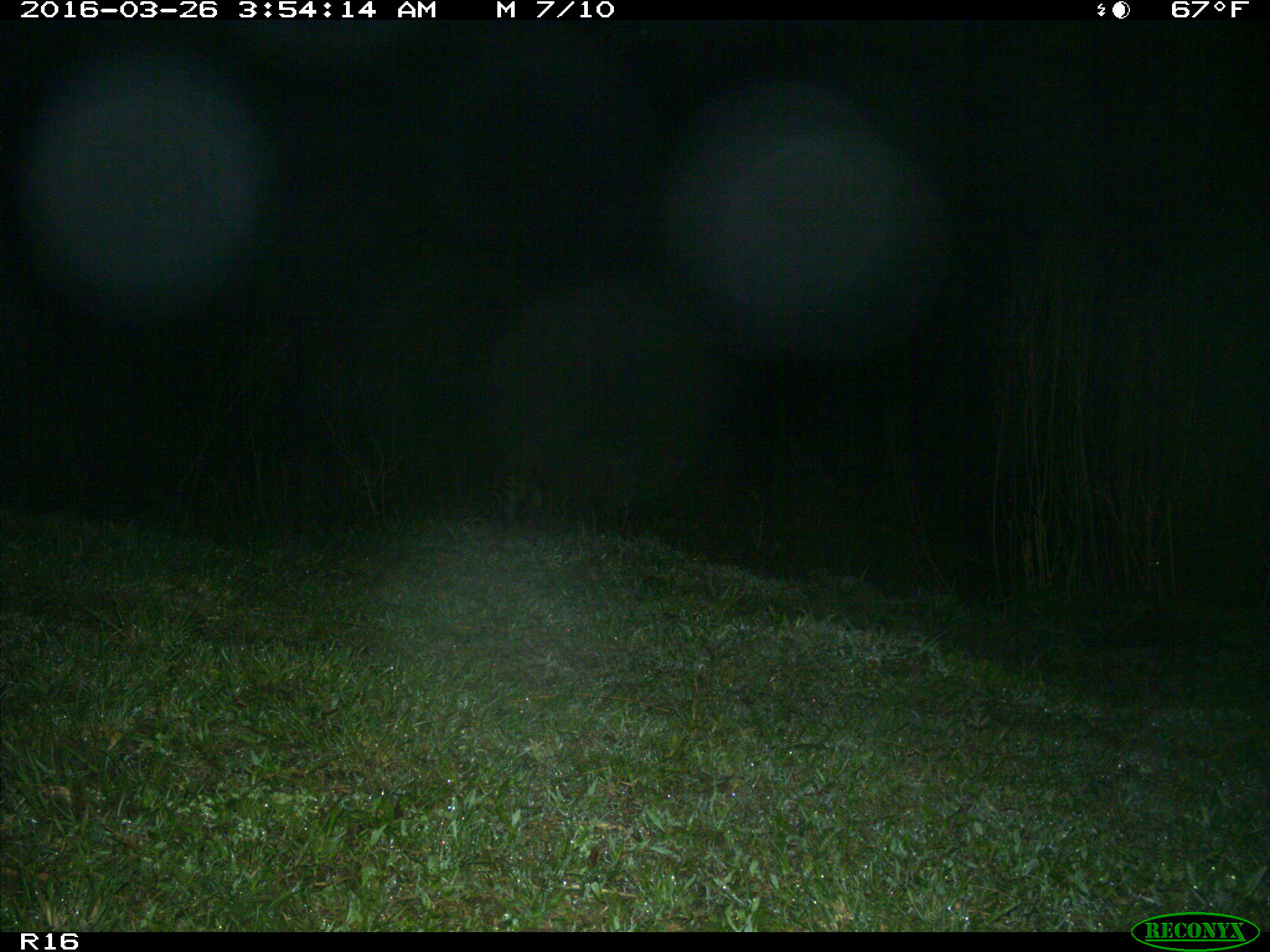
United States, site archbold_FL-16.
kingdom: Animalia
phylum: Chordata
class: Mammalia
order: Carnivora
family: Procyonidae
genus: Procyon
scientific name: Procyon lotor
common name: common raccoon